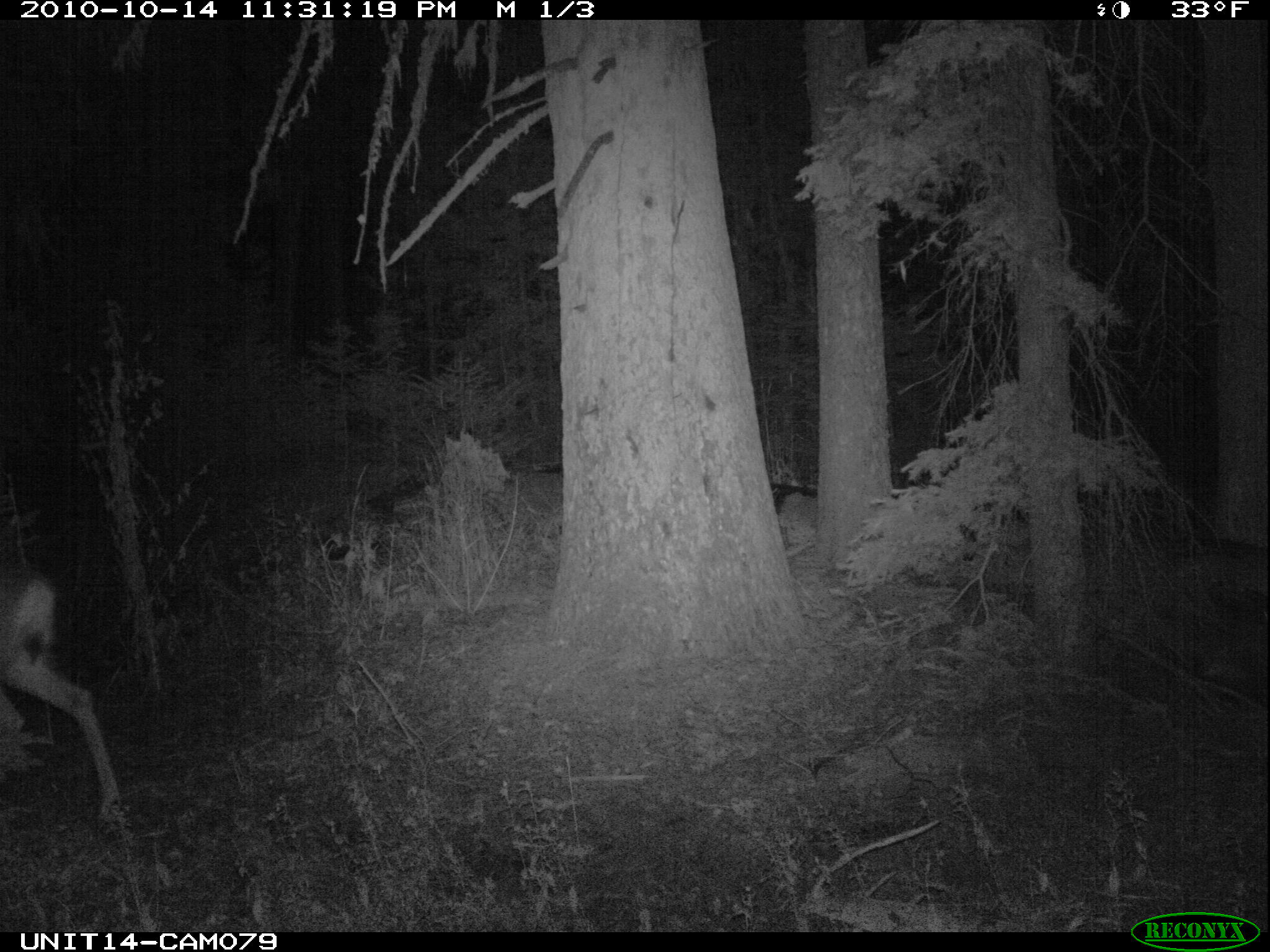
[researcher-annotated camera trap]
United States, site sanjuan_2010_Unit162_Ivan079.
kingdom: Animalia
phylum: Chordata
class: Mammalia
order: Artiodactyla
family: Cervidae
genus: Odocoileus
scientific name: Odocoileus hemionus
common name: mule deer